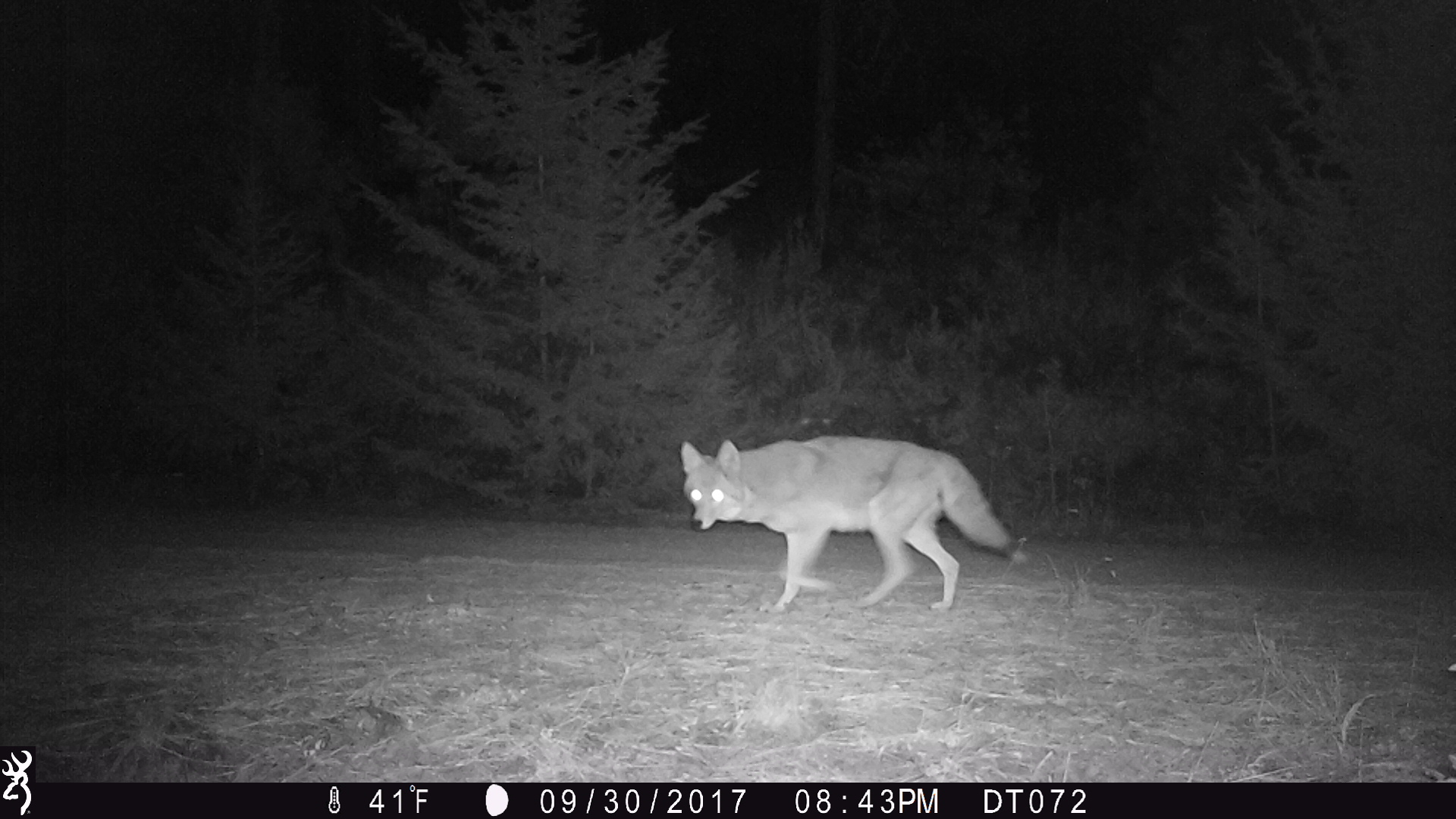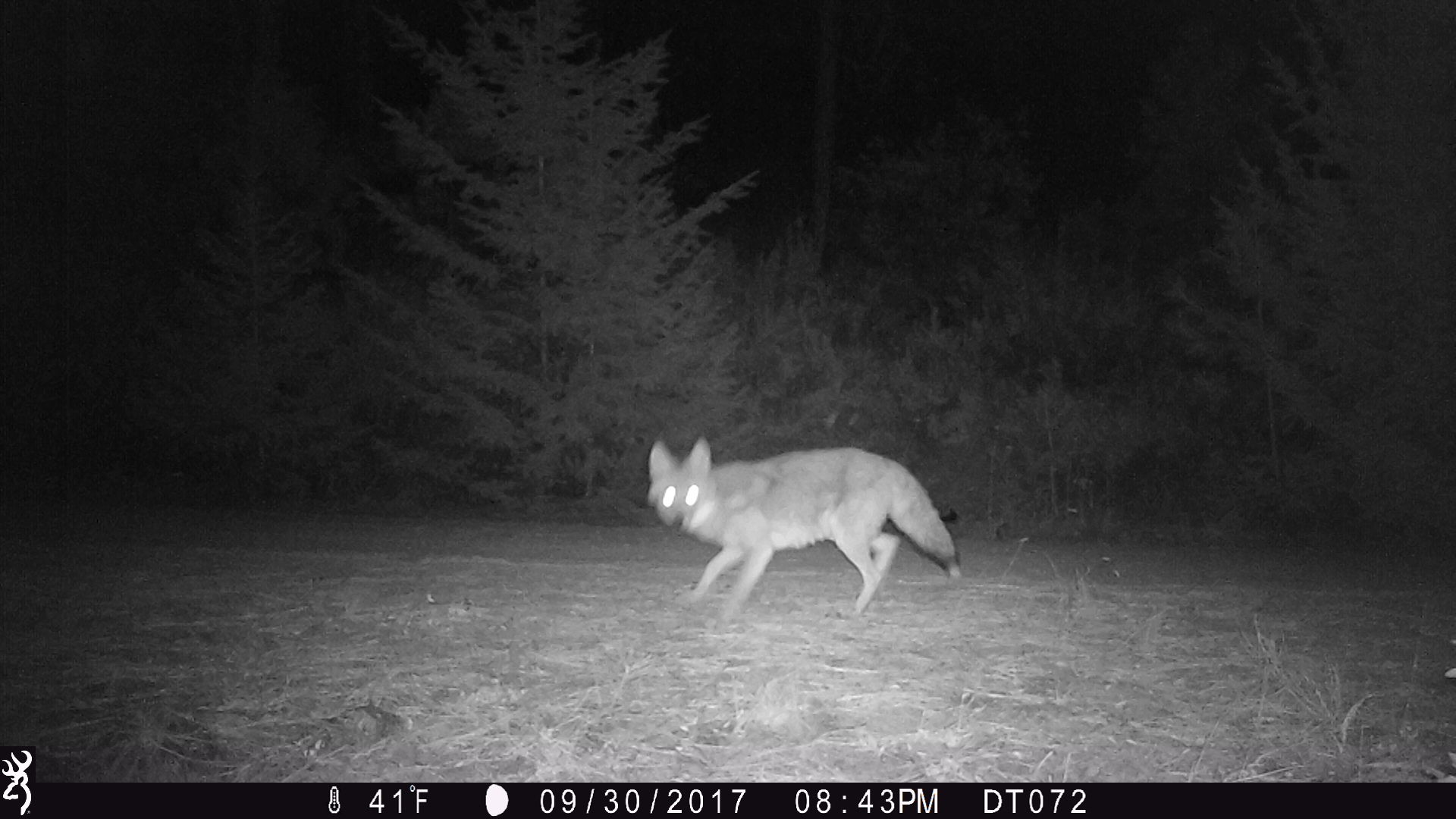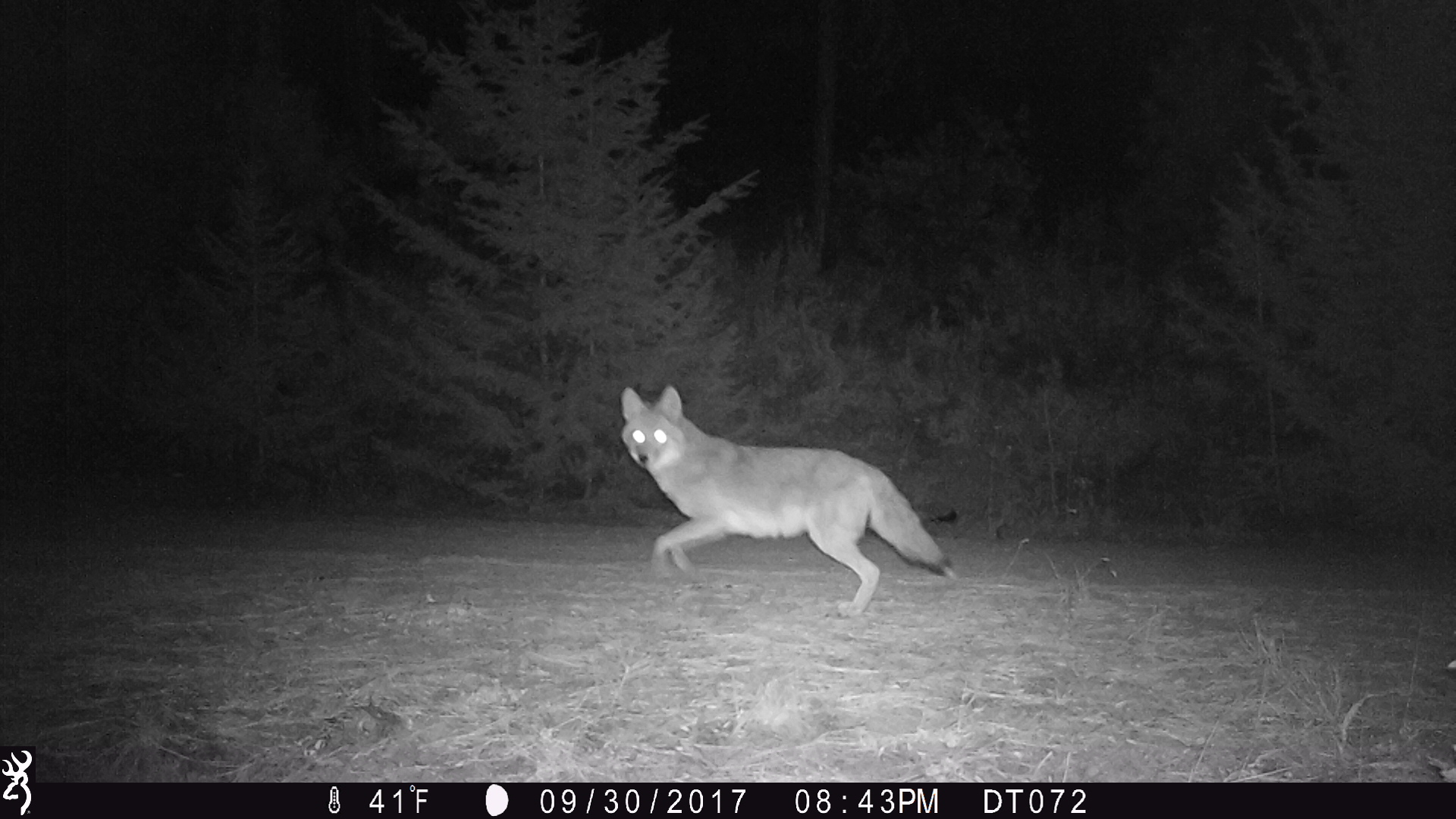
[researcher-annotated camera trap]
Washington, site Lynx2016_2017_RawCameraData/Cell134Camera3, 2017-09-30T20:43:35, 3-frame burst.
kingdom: Animalia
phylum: Chordata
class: Mammalia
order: Carnivora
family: Canidae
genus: Canis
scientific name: Canis latrans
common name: coyote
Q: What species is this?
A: Canis latrans (coyote).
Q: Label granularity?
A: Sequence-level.